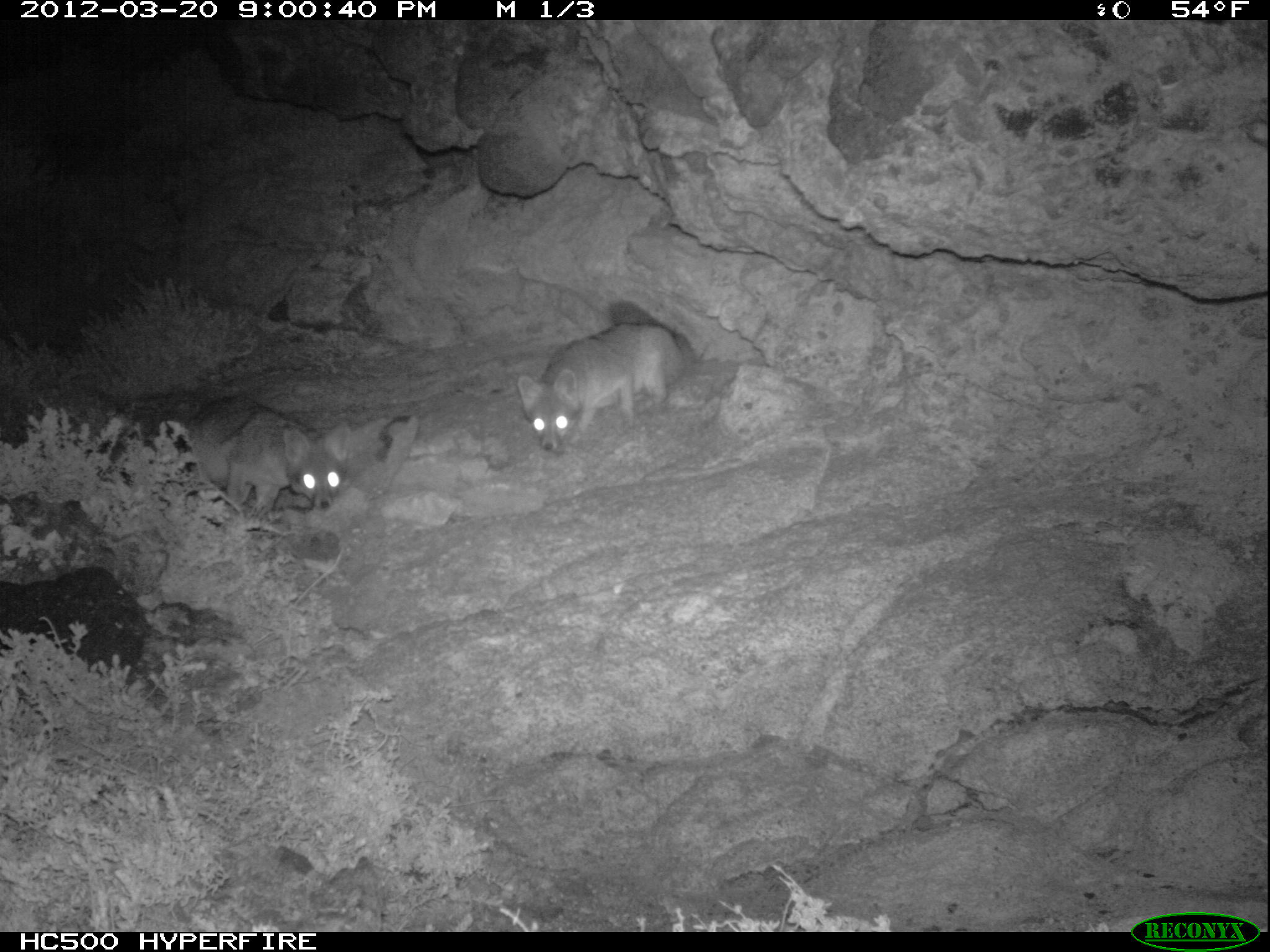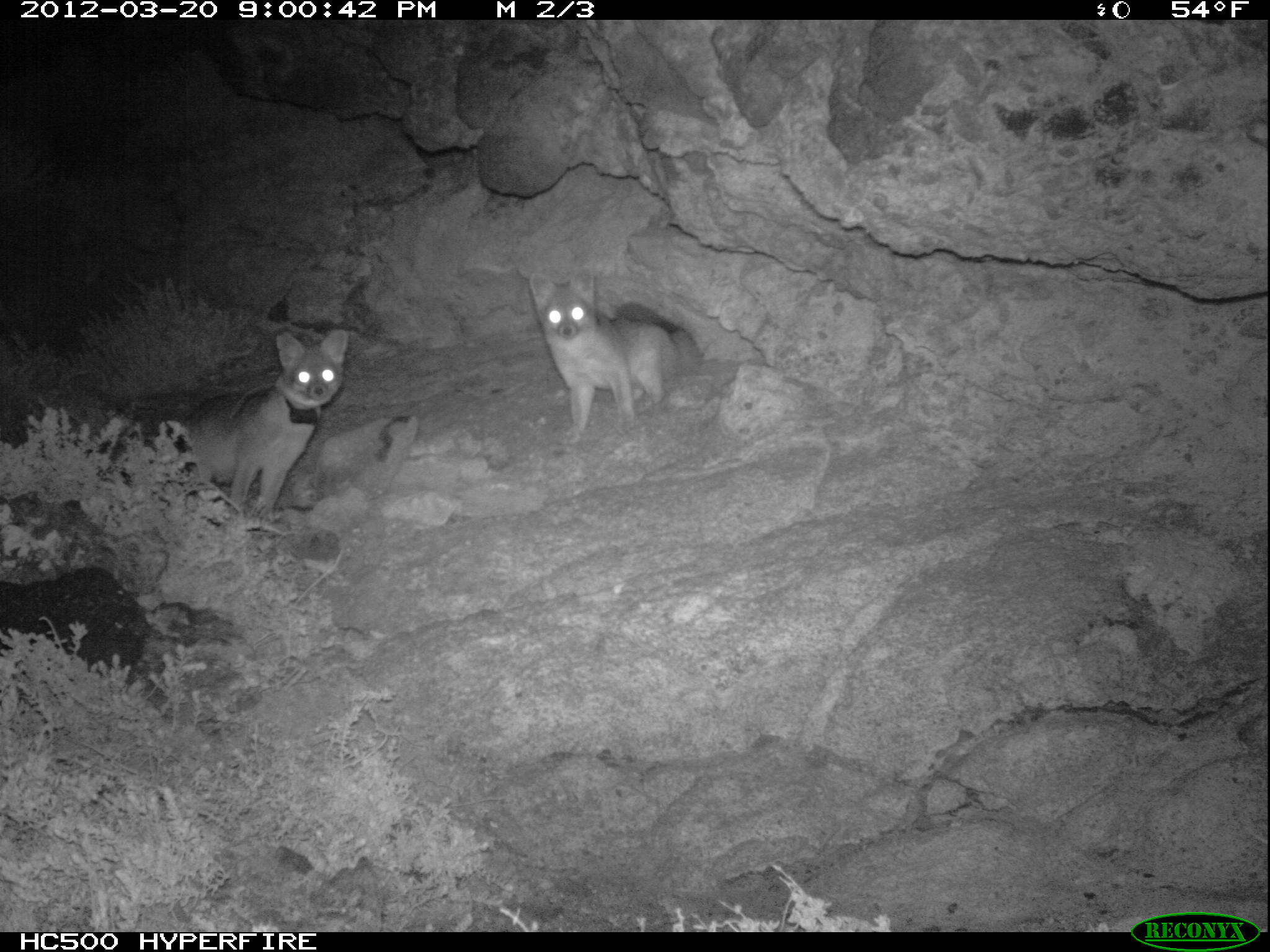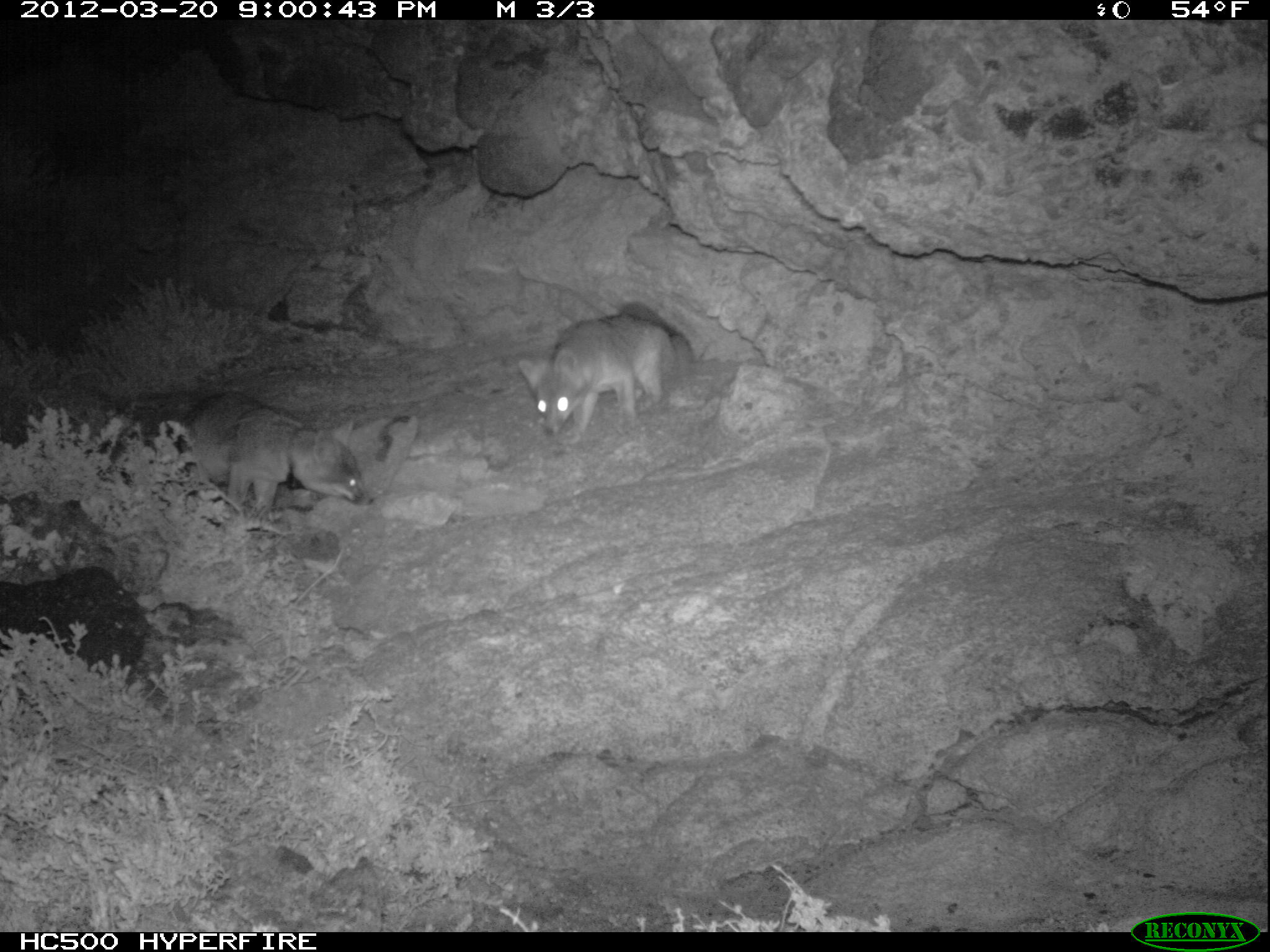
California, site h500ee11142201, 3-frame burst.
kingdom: Animalia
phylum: Chordata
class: Mammalia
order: Carnivora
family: Canidae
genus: Urocyon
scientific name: Urocyon littoralis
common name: island fox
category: fox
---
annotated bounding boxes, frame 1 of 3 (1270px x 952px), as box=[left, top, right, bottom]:
fox: box=[517, 301, 682, 451]; box=[183, 396, 349, 515]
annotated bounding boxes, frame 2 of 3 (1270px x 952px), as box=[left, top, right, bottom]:
fox: box=[515, 262, 702, 445]; box=[177, 328, 349, 520]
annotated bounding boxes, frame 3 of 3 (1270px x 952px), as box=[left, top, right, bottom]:
fox: box=[177, 389, 373, 513]; box=[517, 302, 690, 435]